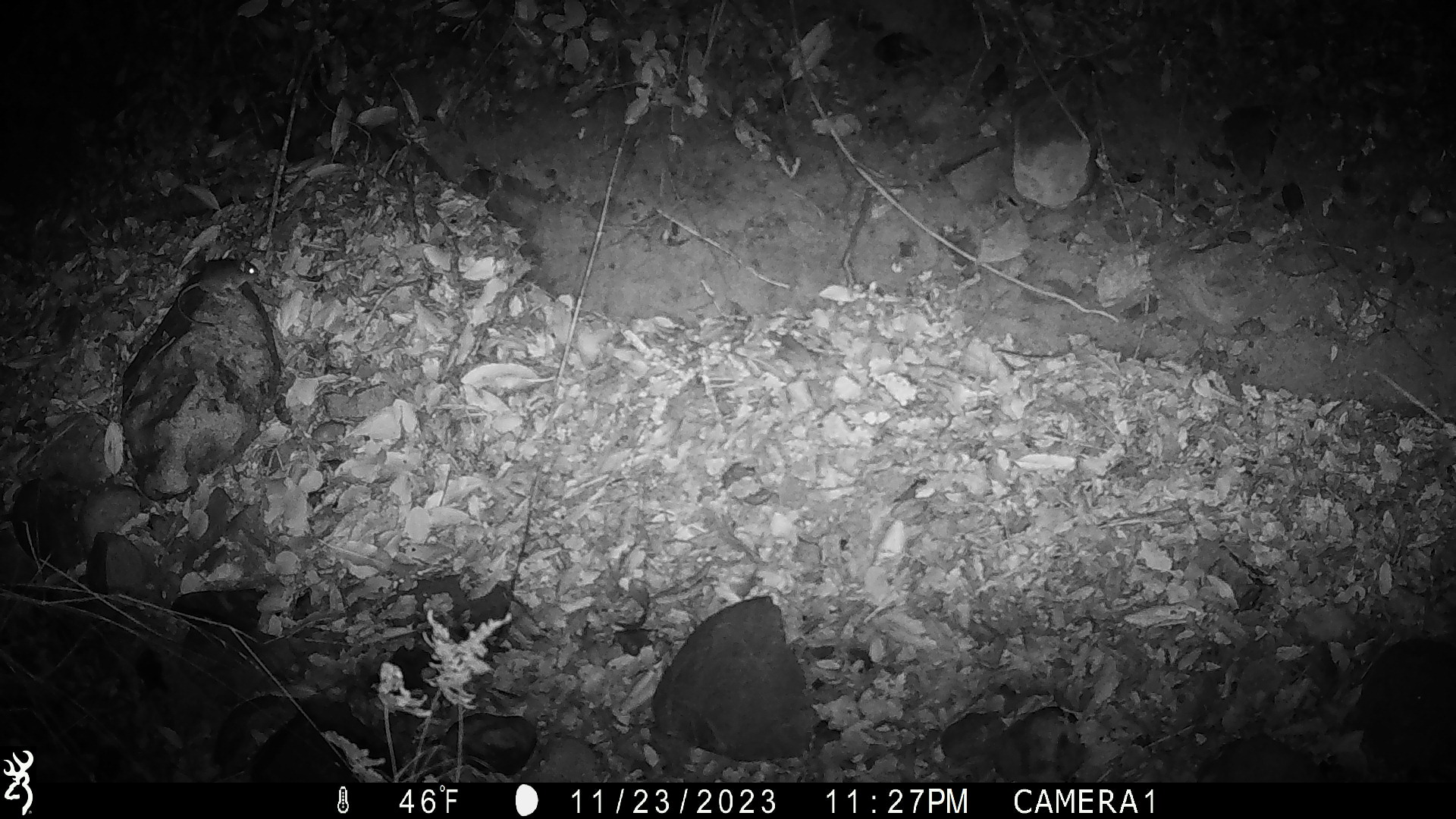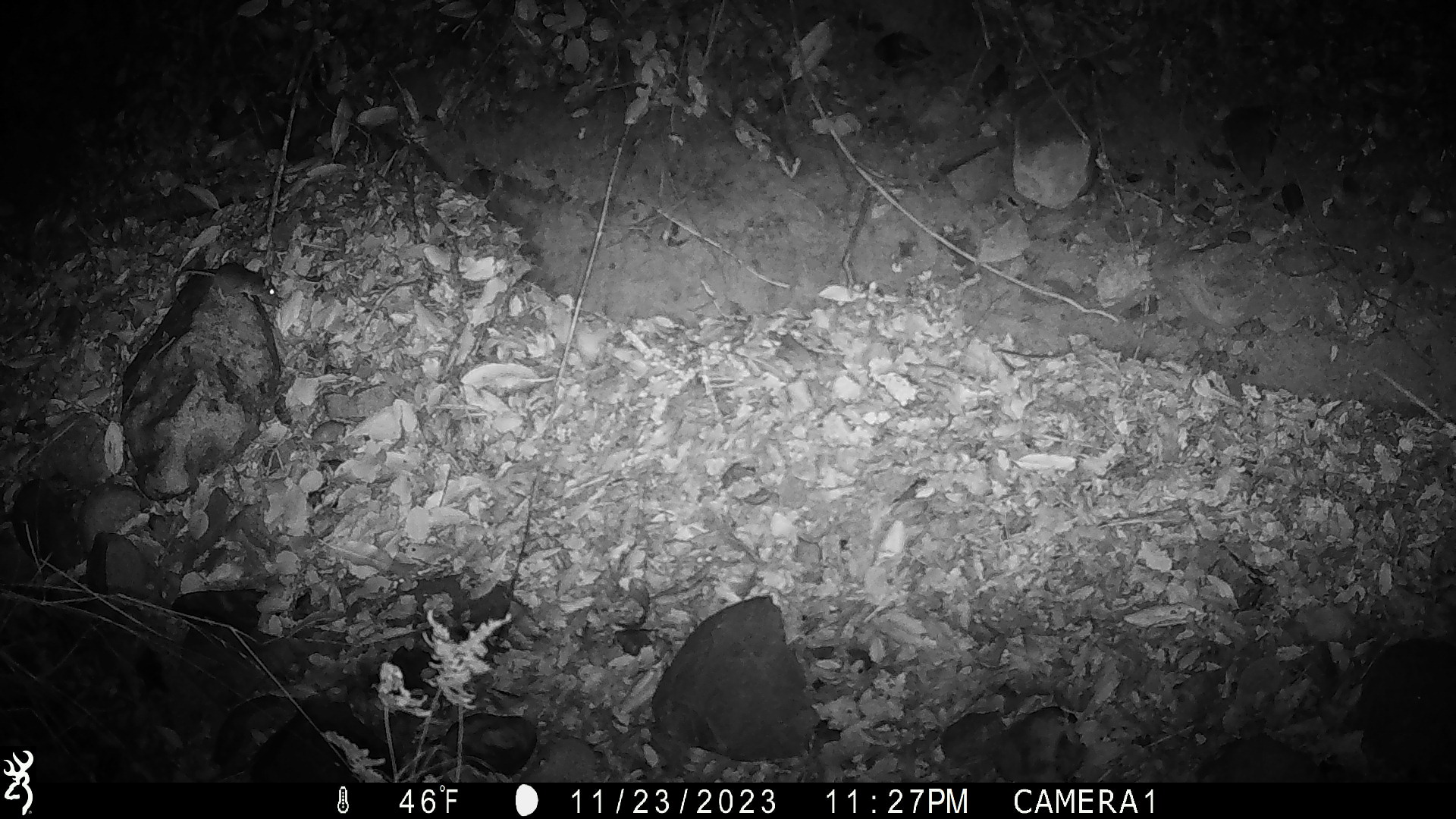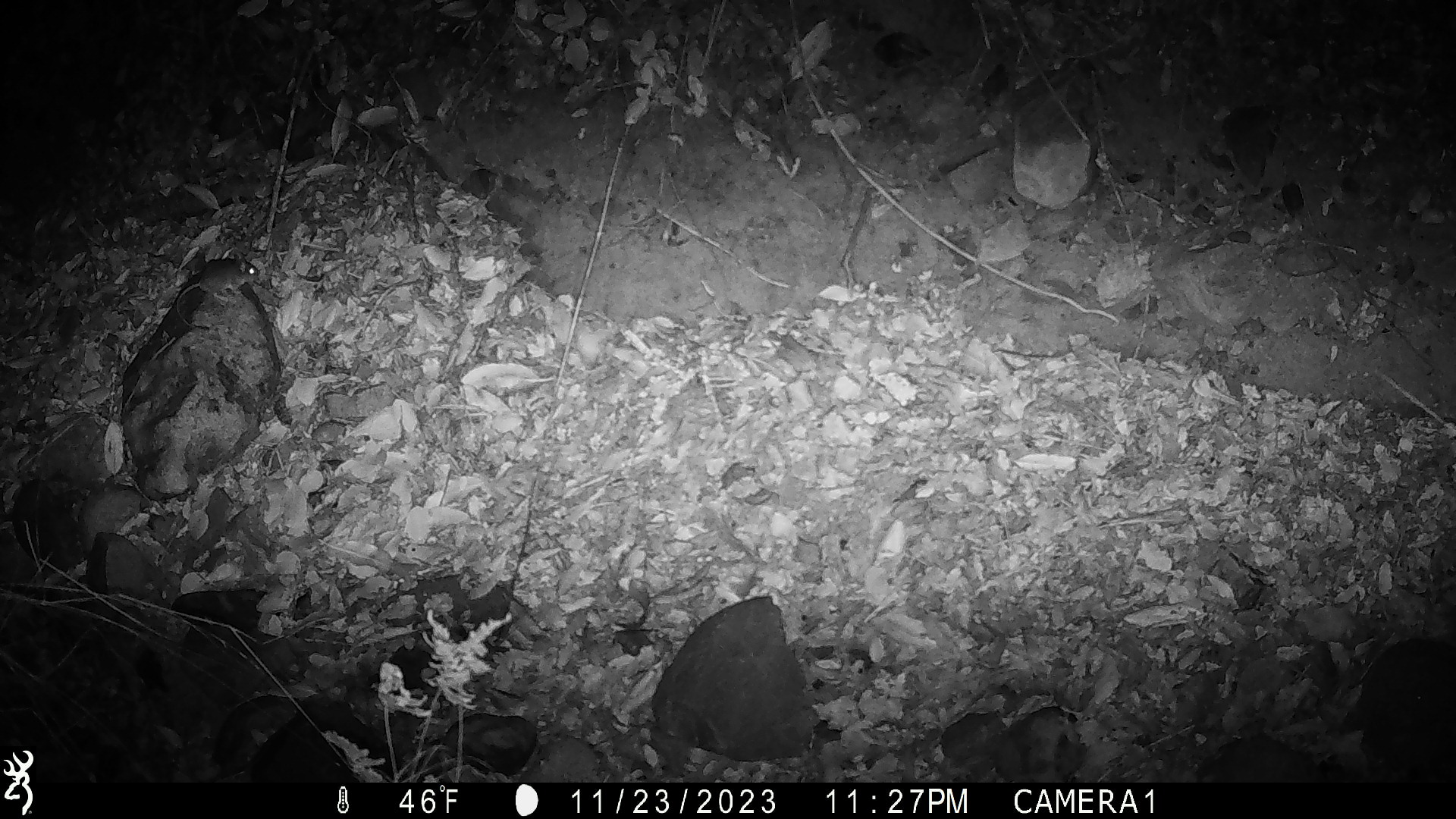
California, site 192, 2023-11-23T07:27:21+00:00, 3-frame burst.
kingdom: Animalia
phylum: Chordata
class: Mammalia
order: Rodentia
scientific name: Rodentia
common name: mouse or rat